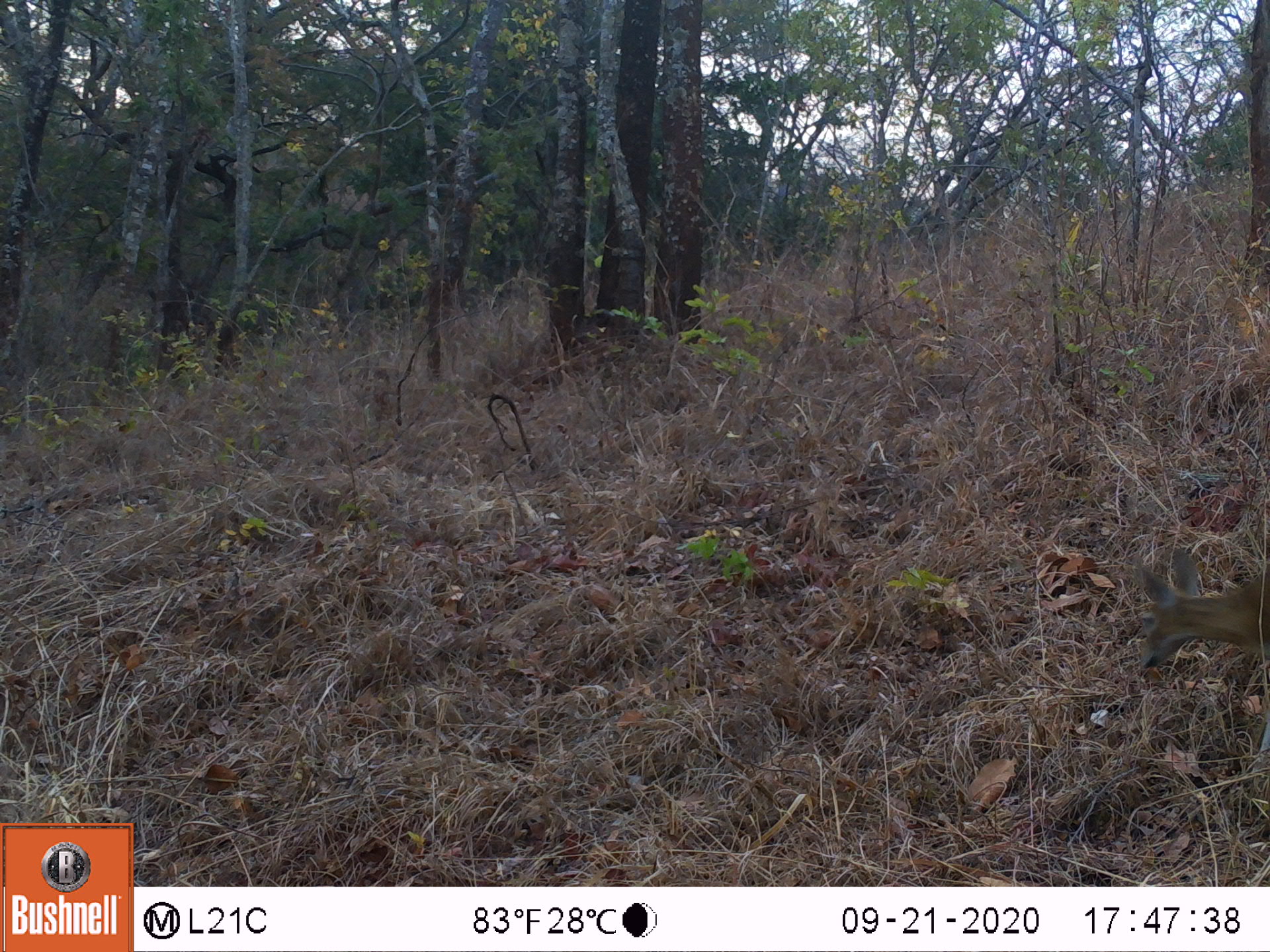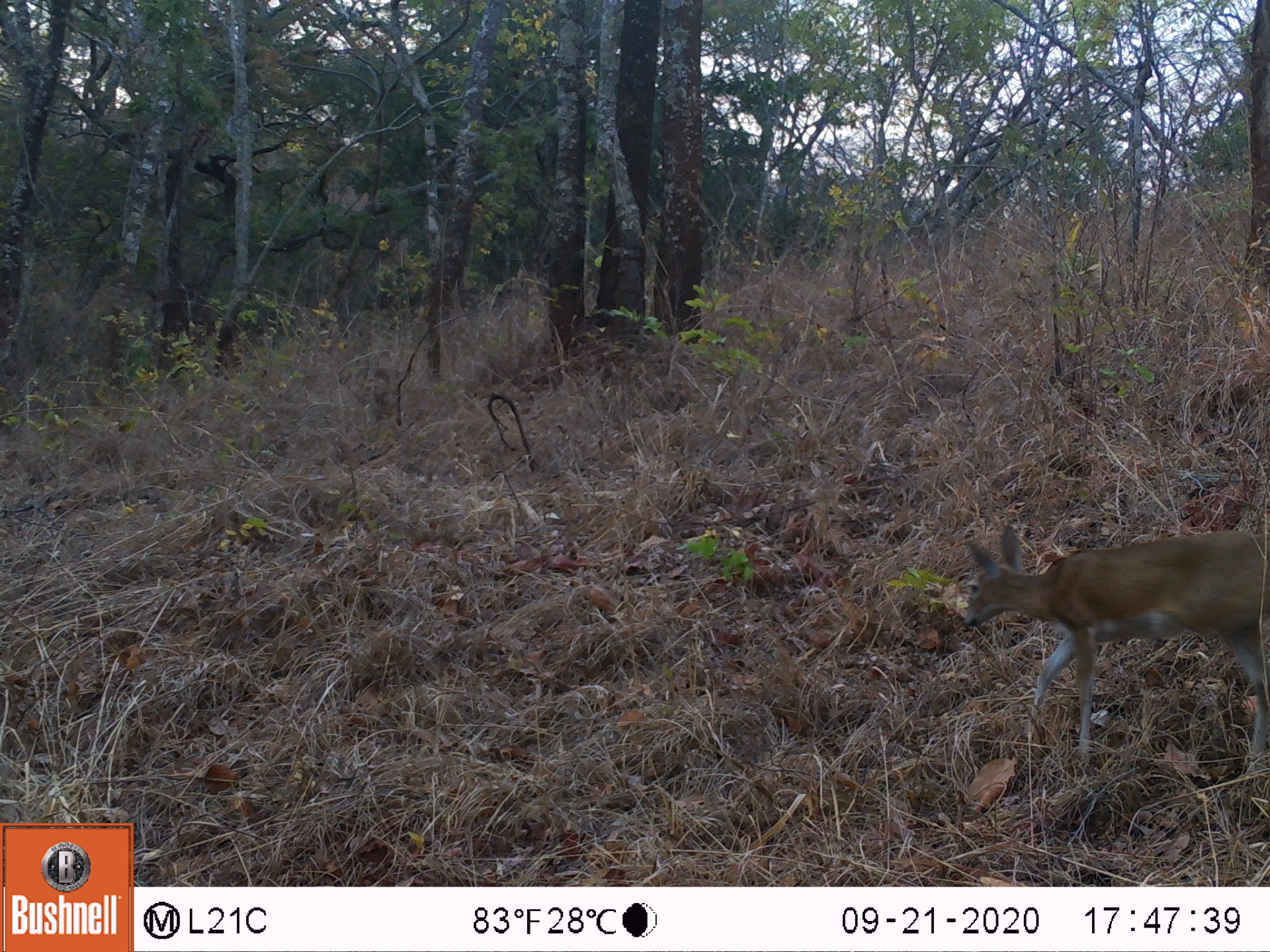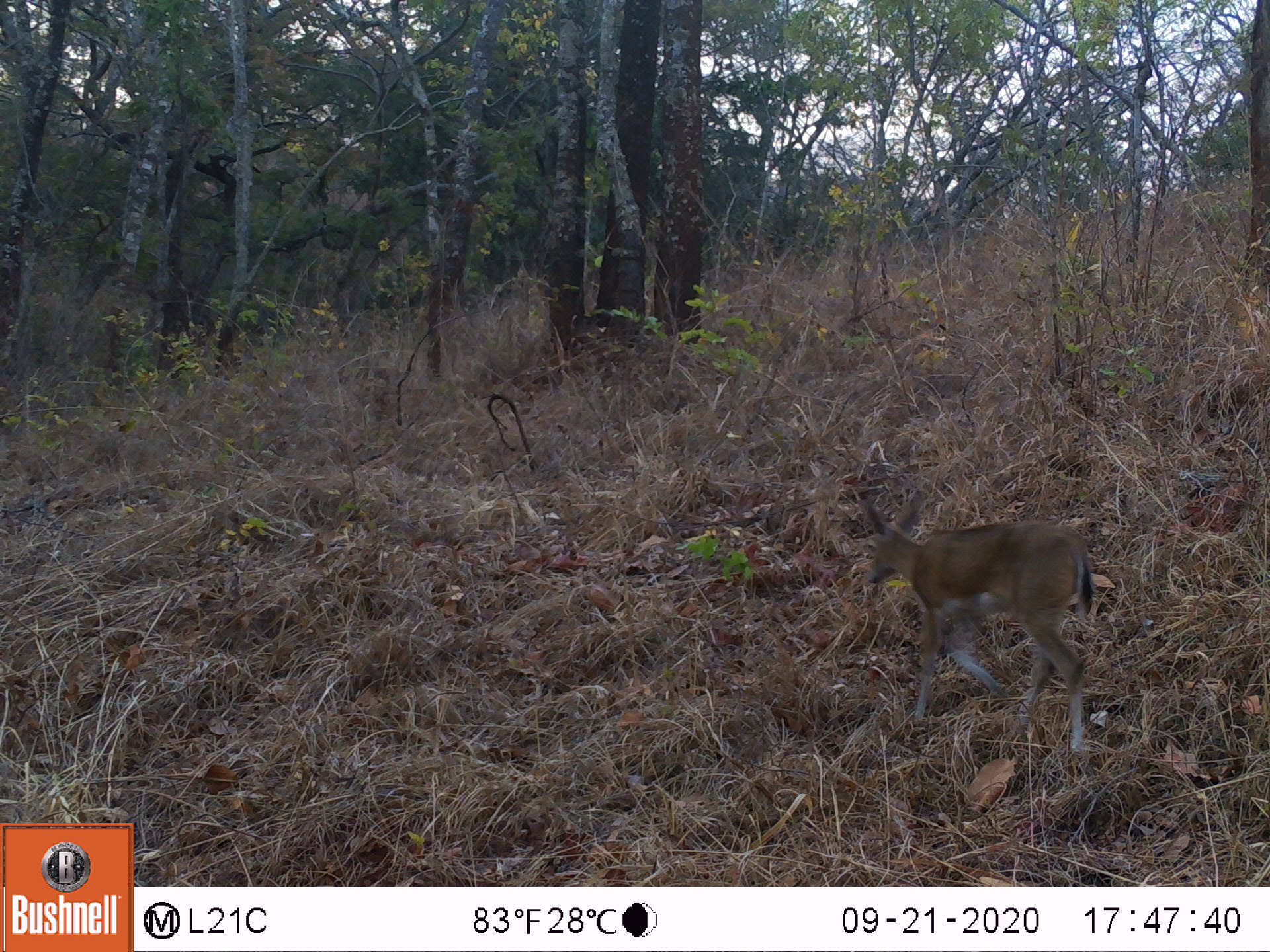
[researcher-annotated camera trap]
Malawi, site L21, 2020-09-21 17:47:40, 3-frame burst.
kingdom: Animalia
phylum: Chordata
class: Mammalia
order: Artiodactyla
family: Bovidae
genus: Sylvicapra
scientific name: Sylvicapra grimmia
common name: common duiker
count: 1